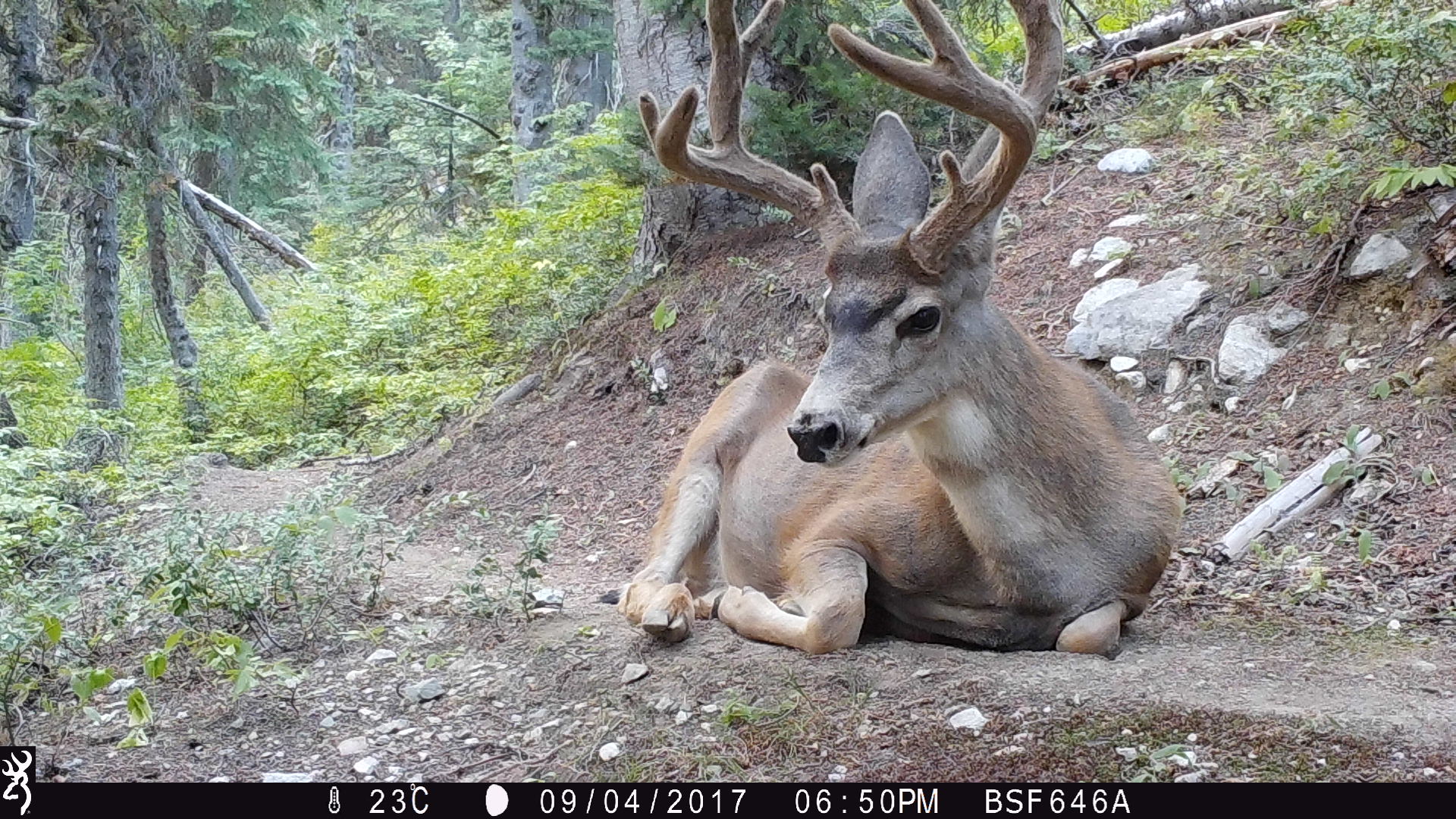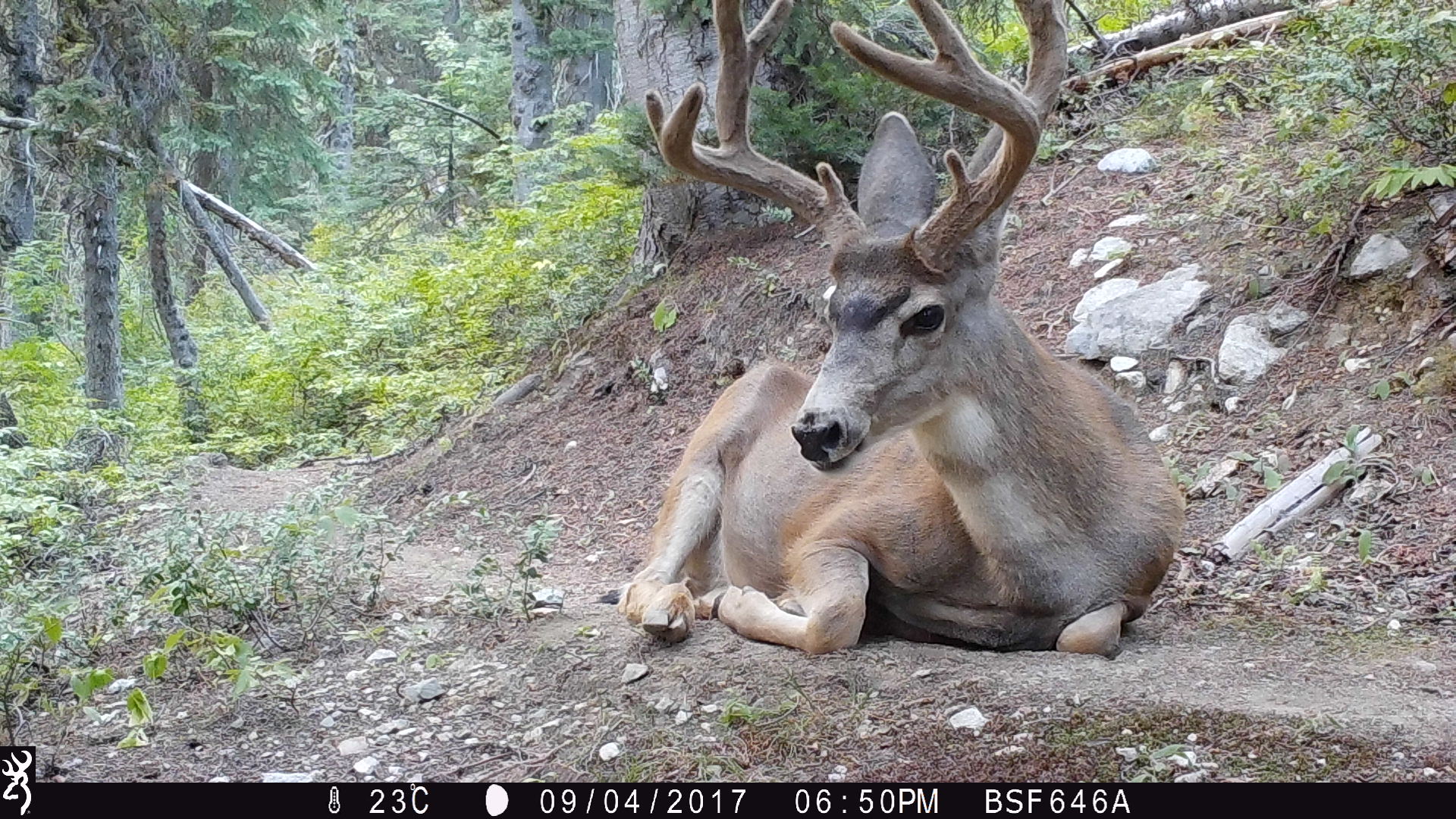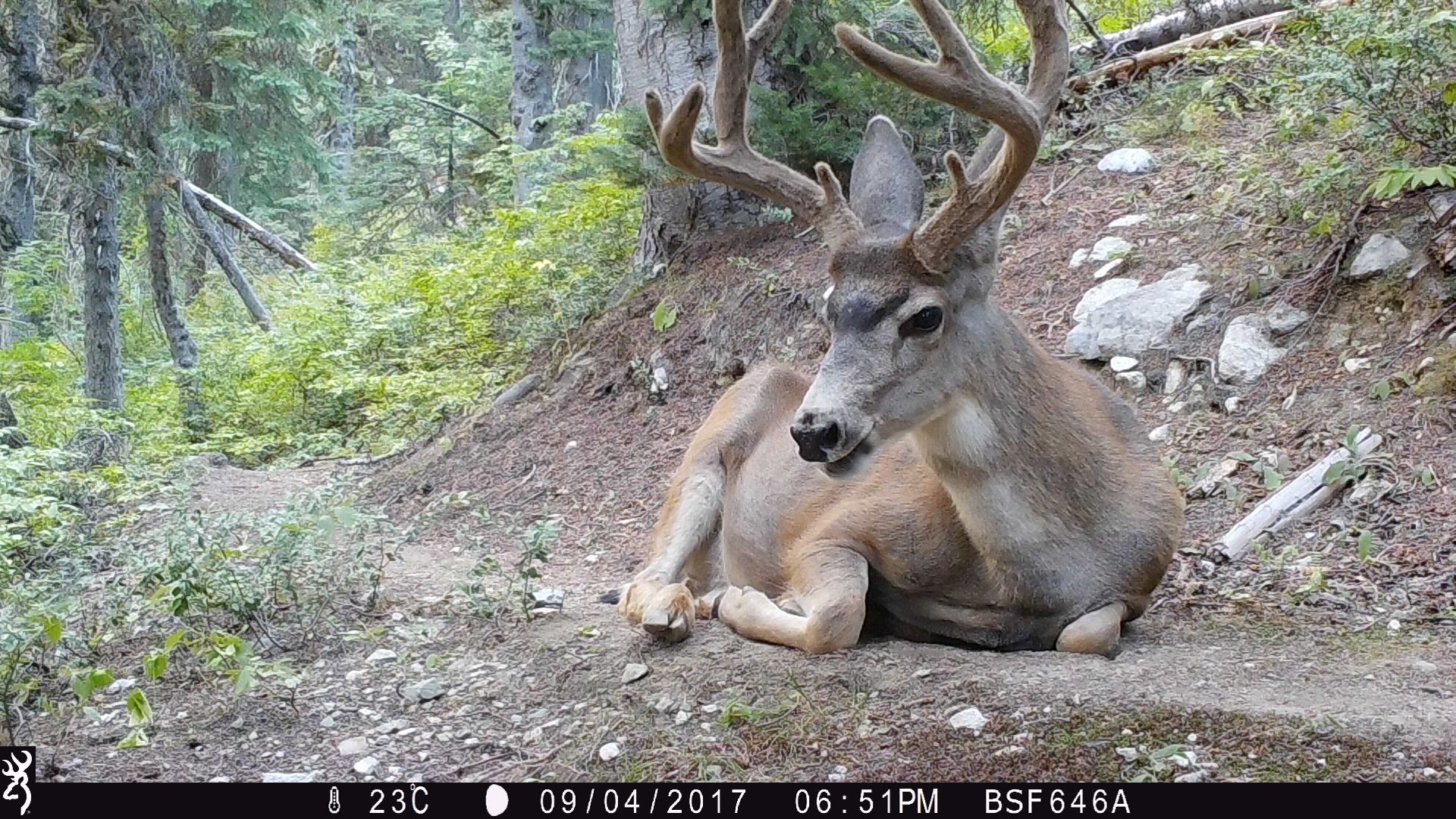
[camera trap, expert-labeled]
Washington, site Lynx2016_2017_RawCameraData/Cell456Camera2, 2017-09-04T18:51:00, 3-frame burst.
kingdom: Animalia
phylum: Chordata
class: Mammalia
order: Artiodactyla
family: Cervidae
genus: Odocoileus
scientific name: Odocoileus hemionus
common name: mule deer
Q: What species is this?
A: Odocoileus hemionus (mule deer).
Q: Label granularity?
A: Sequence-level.